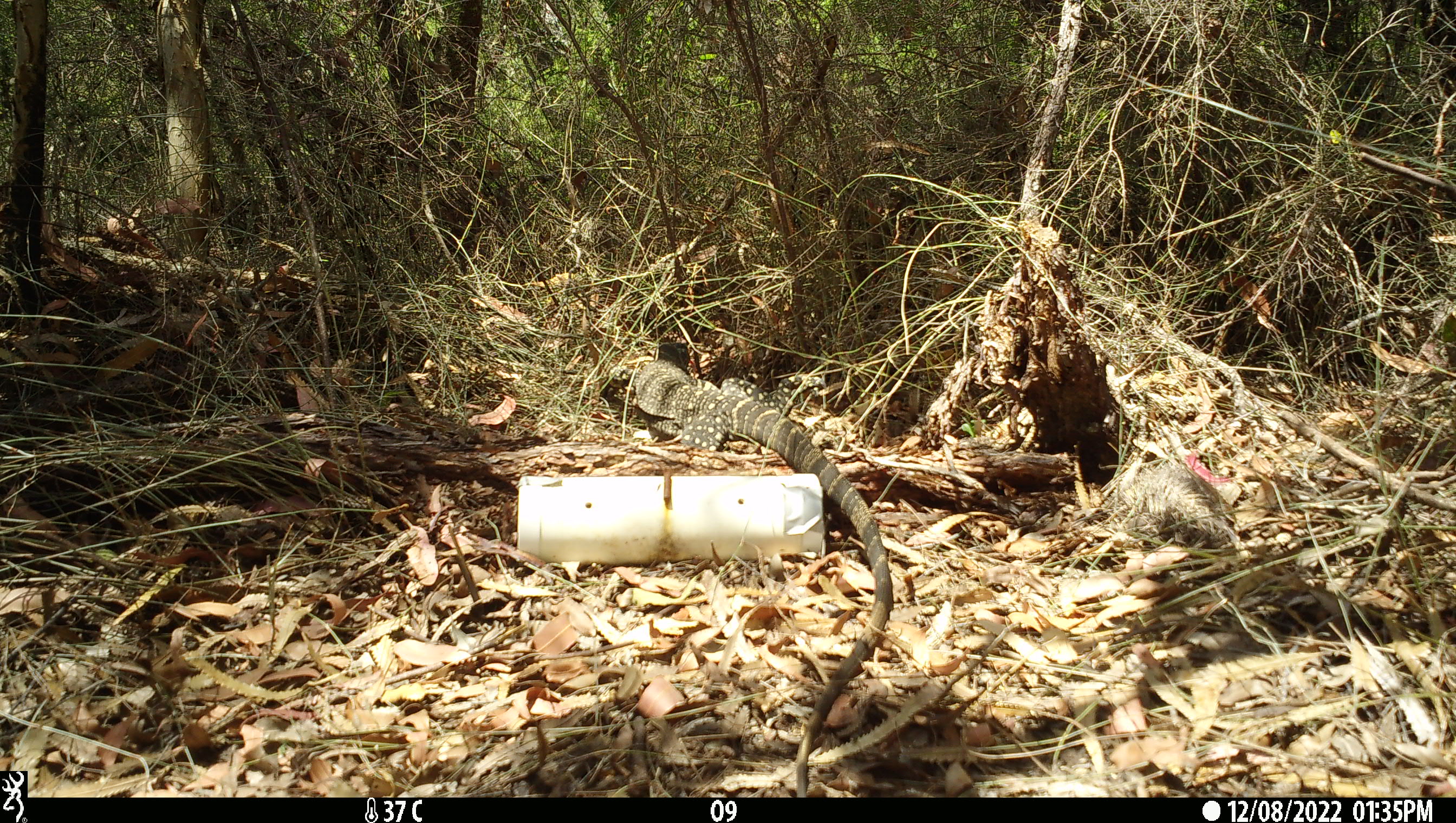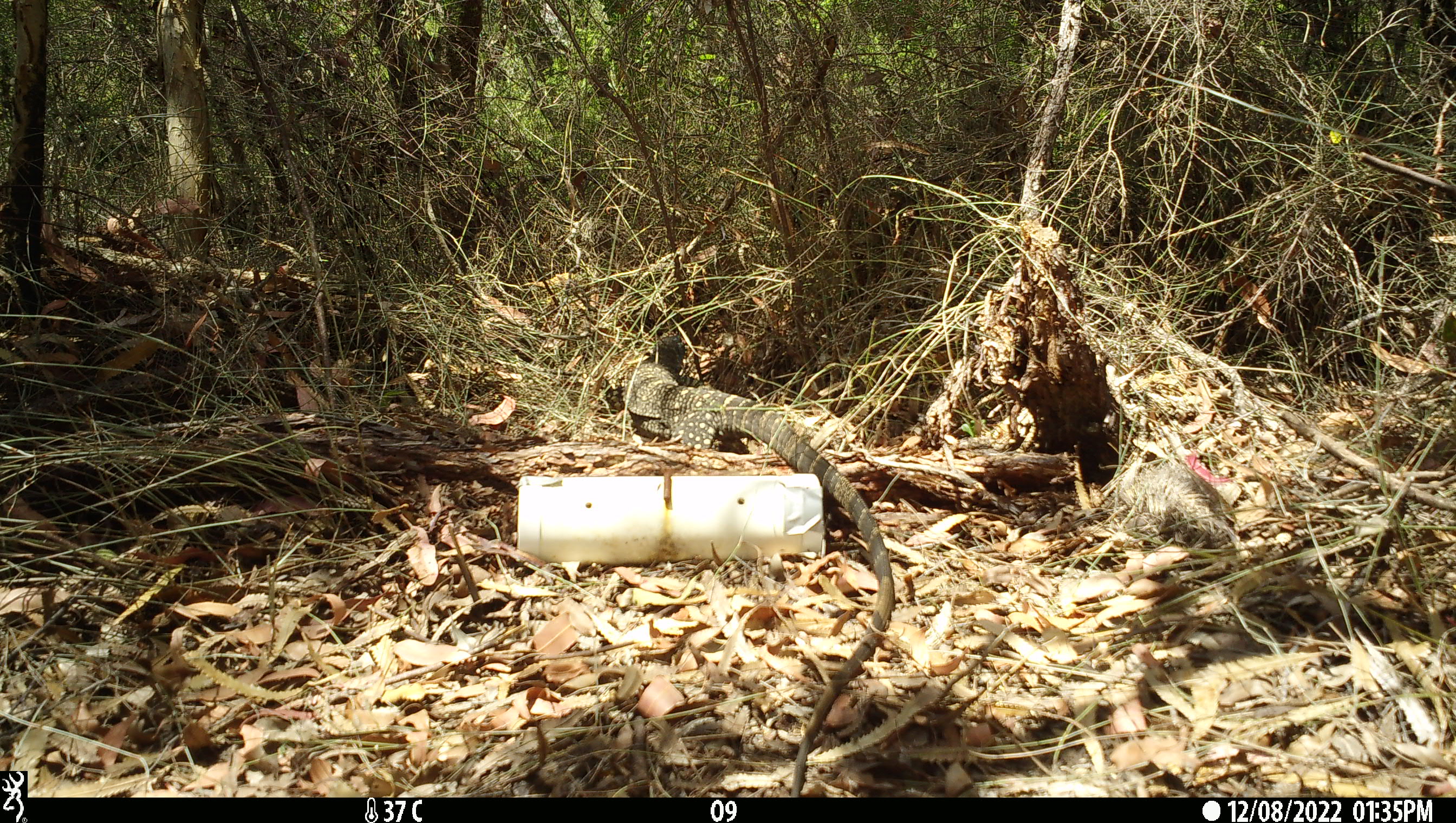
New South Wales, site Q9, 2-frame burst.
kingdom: Animalia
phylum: Chordata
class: Reptilia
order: Squamata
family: Varanidae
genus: Varanus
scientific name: Varanus varius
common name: lace monitor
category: goanna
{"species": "goanna (lace monitor) (Varanus varius)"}